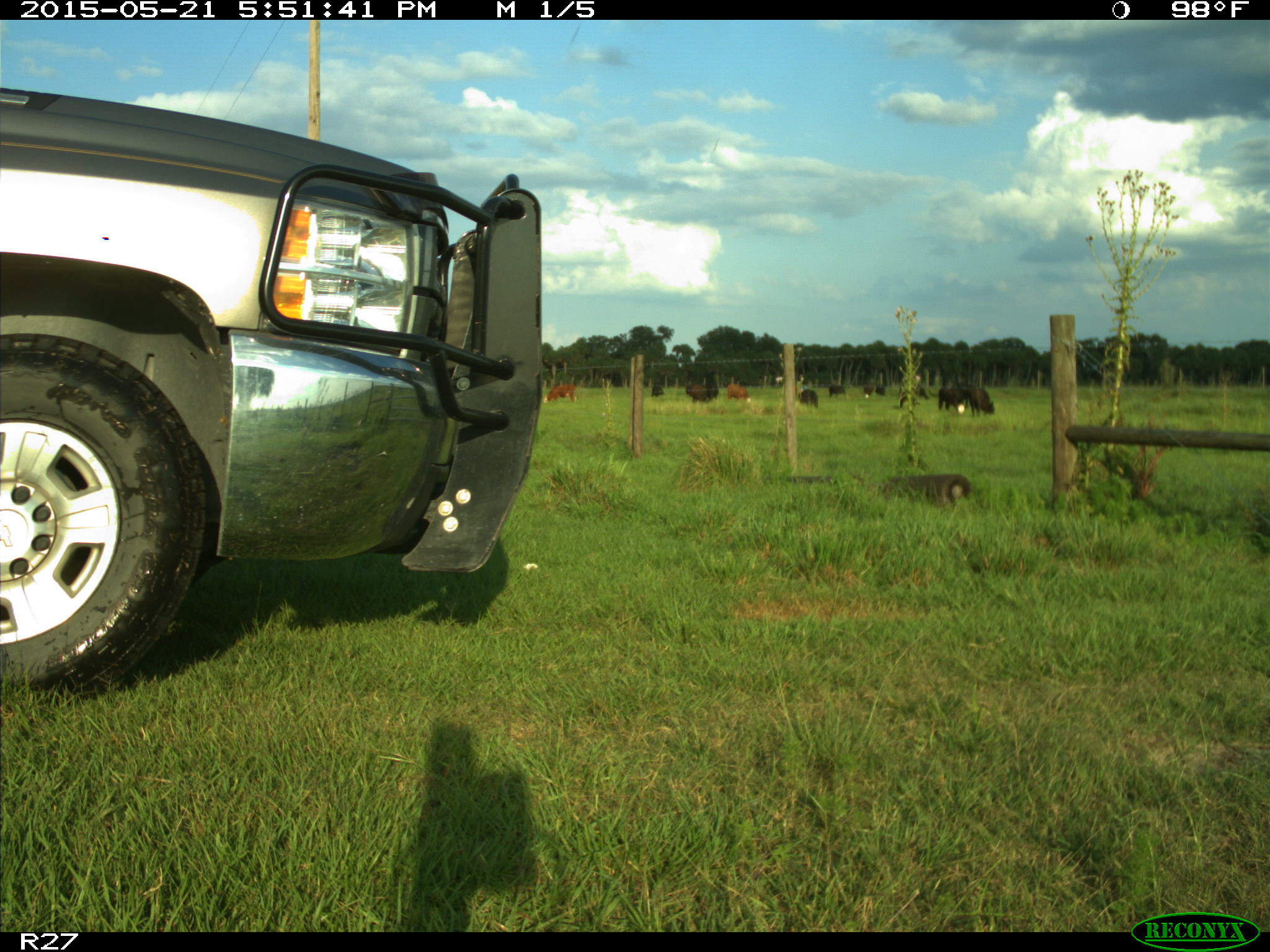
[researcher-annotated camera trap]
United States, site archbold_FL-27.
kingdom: Animalia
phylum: Chordata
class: Mammalia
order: Artiodactyla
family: Bovidae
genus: Bos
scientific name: Bos taurus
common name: domestic cow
Bos taurus (domestic cow).